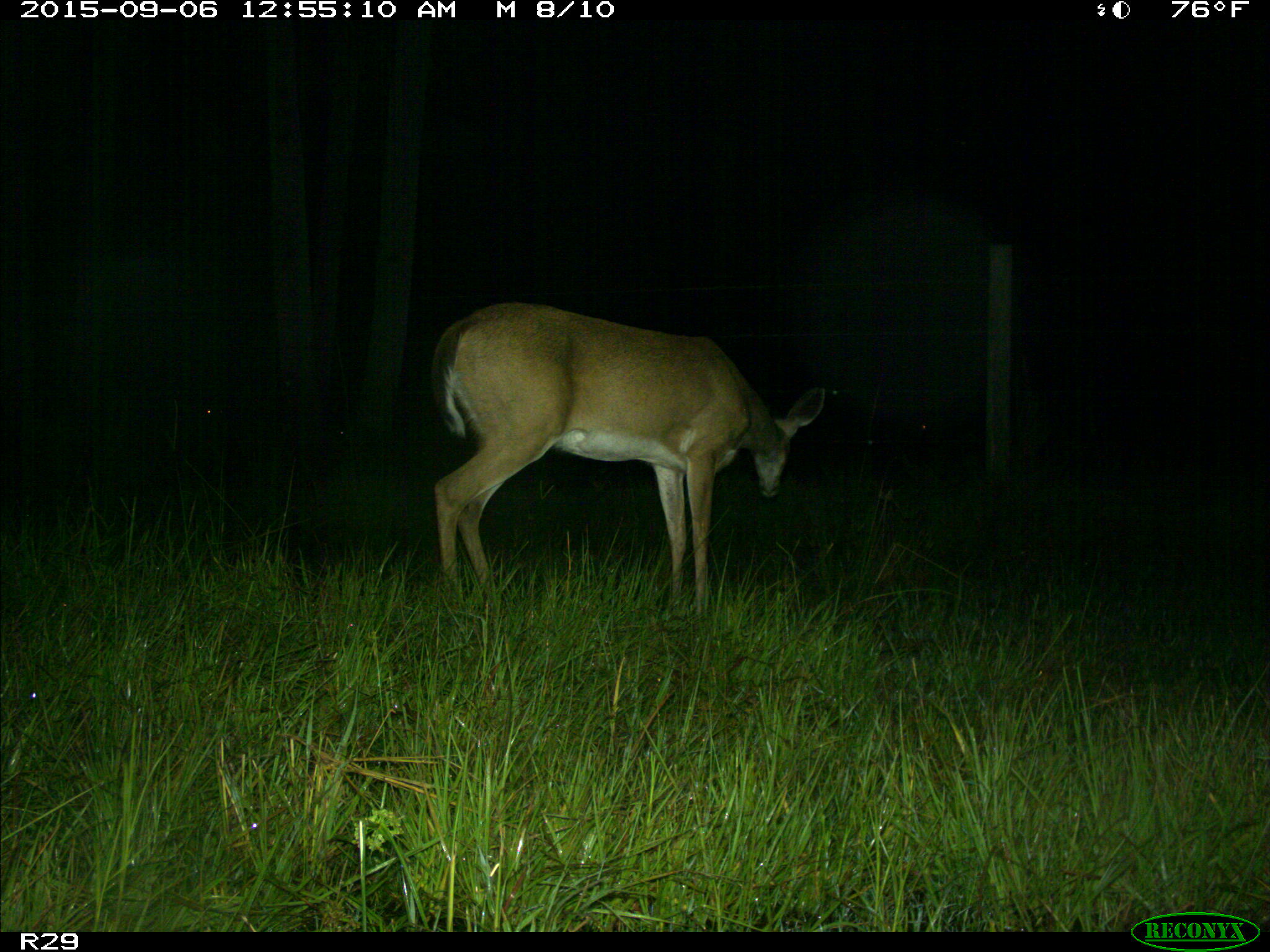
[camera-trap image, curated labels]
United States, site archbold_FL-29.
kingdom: Animalia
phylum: Chordata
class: Mammalia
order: Artiodactyla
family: Cervidae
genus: Odocoileus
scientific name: Odocoileus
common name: deer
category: unidentified deer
Unidentified deer (deer) (Odocoileus).